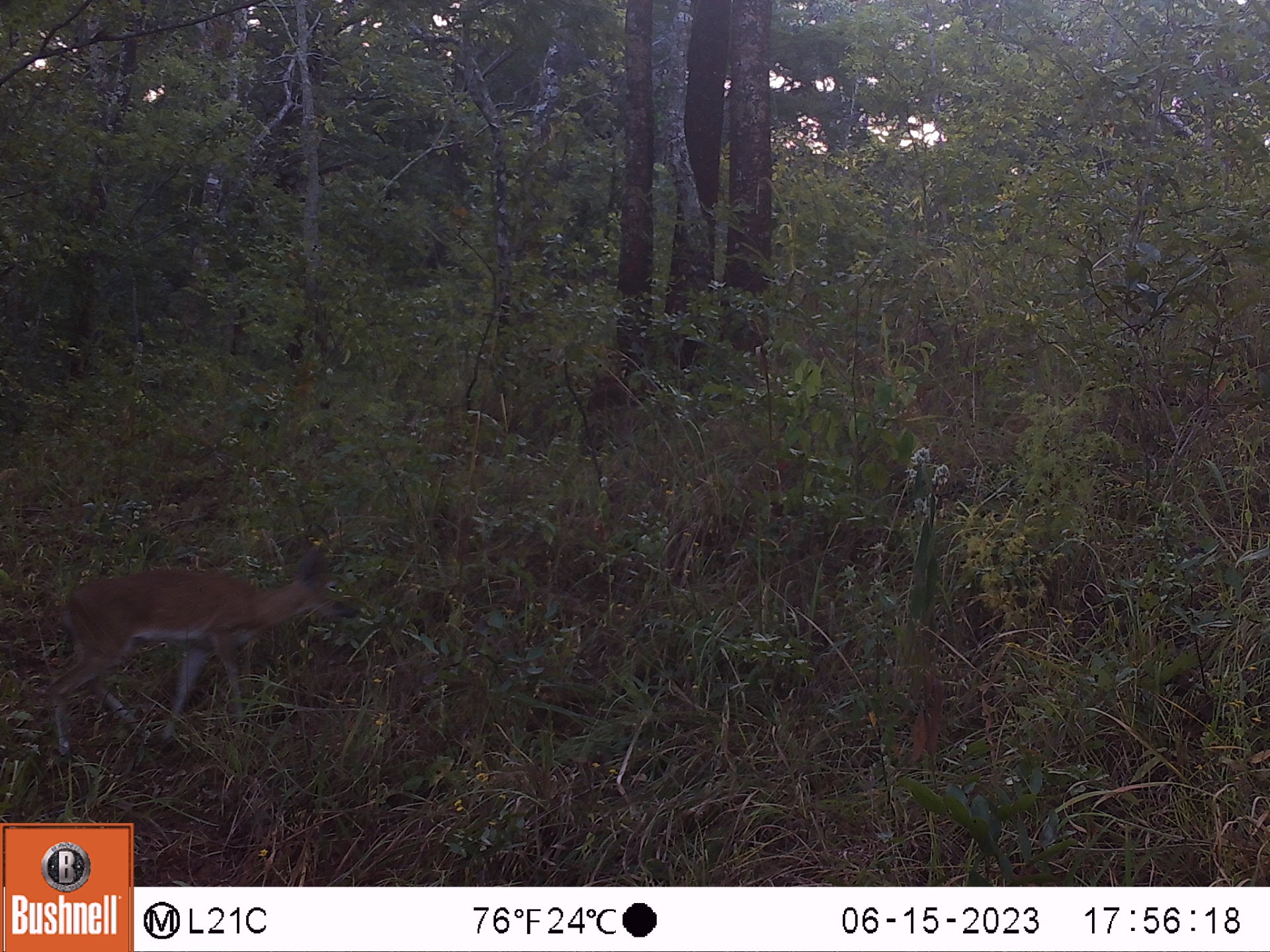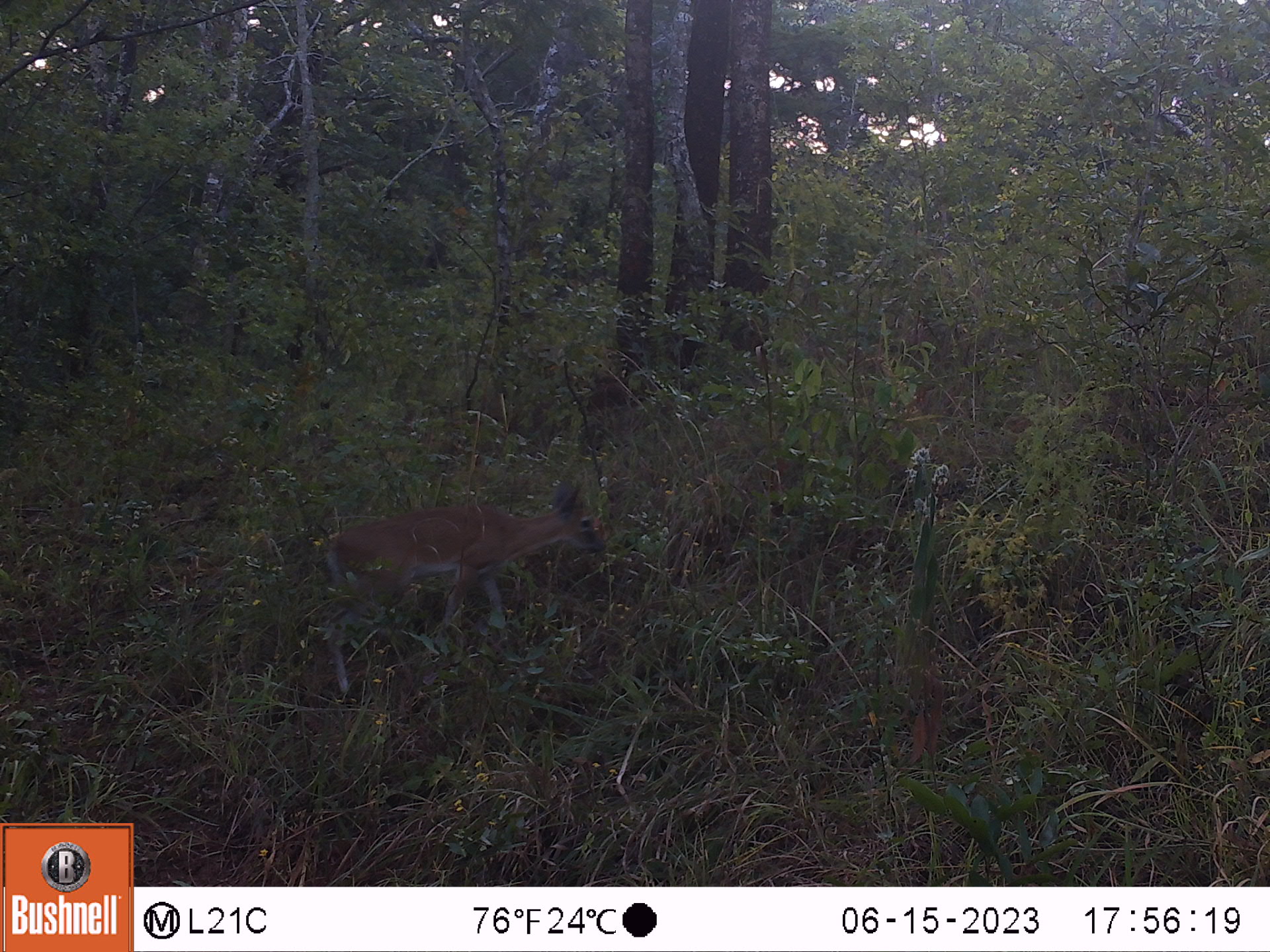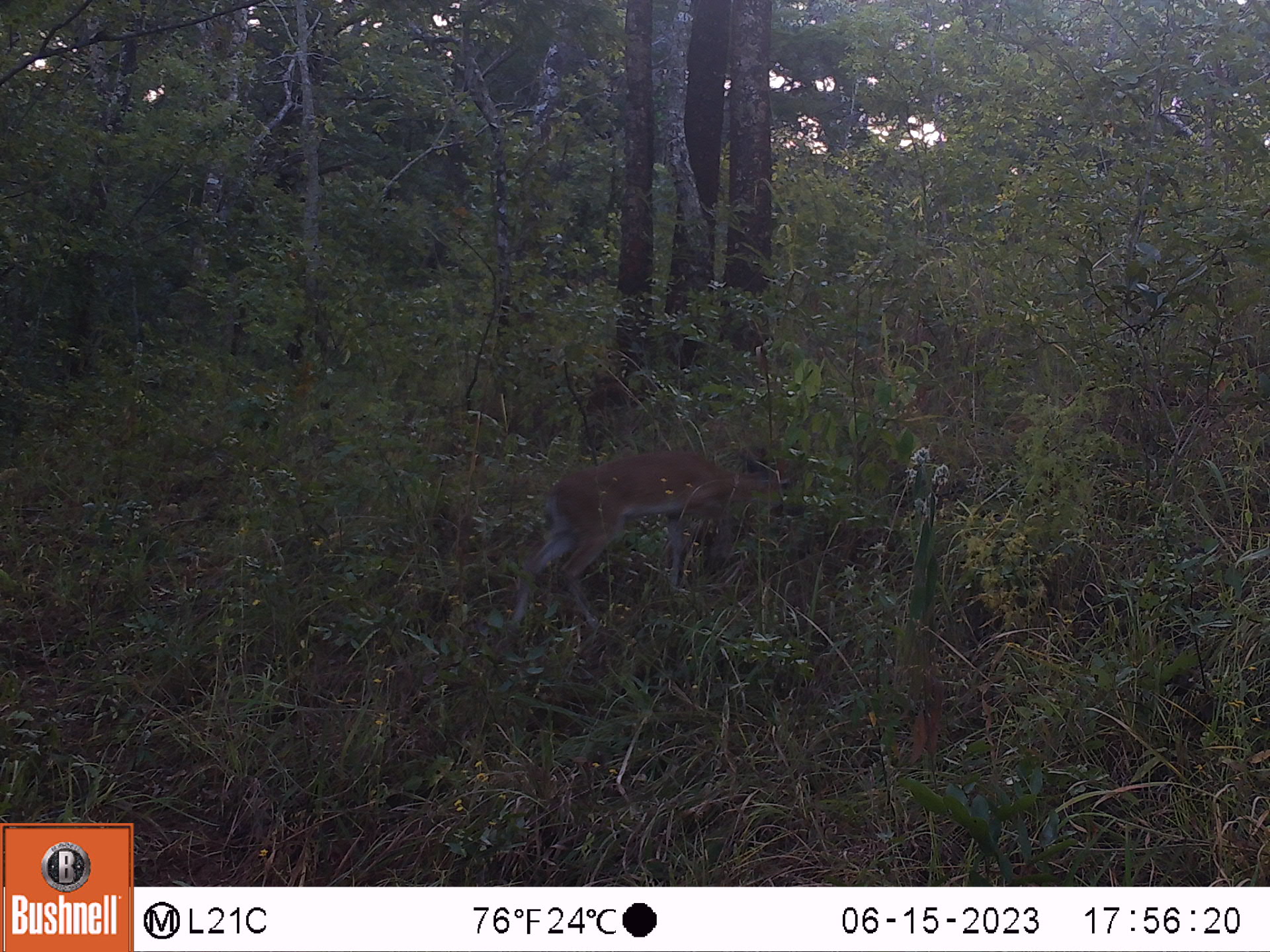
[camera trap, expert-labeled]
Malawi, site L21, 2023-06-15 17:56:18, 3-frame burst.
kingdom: Animalia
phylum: Chordata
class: Mammalia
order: Artiodactyla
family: Bovidae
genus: Sylvicapra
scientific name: Sylvicapra grimmia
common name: common duiker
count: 1